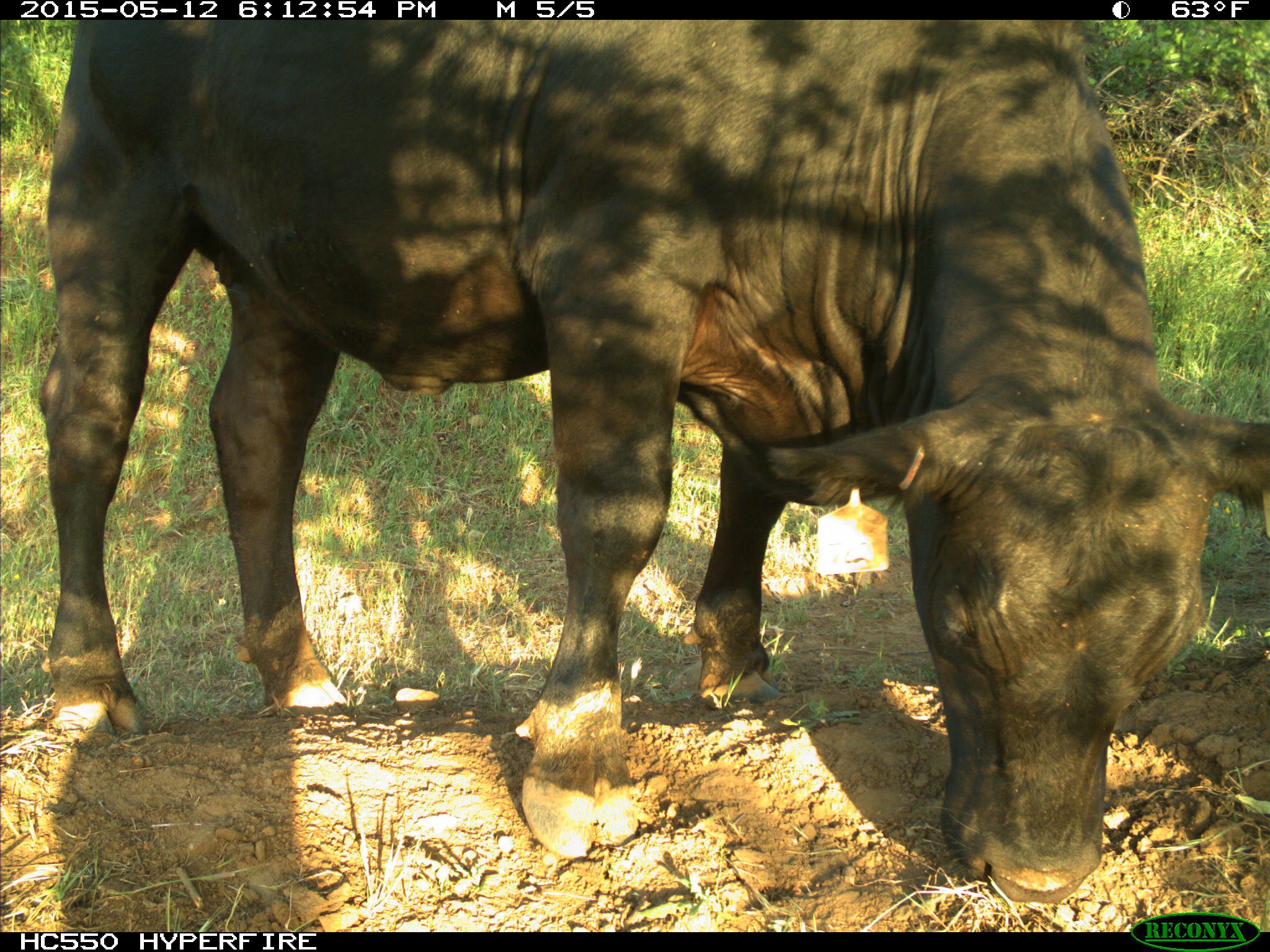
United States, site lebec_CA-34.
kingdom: Animalia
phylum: Chordata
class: Mammalia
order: Artiodactyla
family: Bovidae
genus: Bos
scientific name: Bos taurus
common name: domestic cow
Bos taurus (domestic cow).